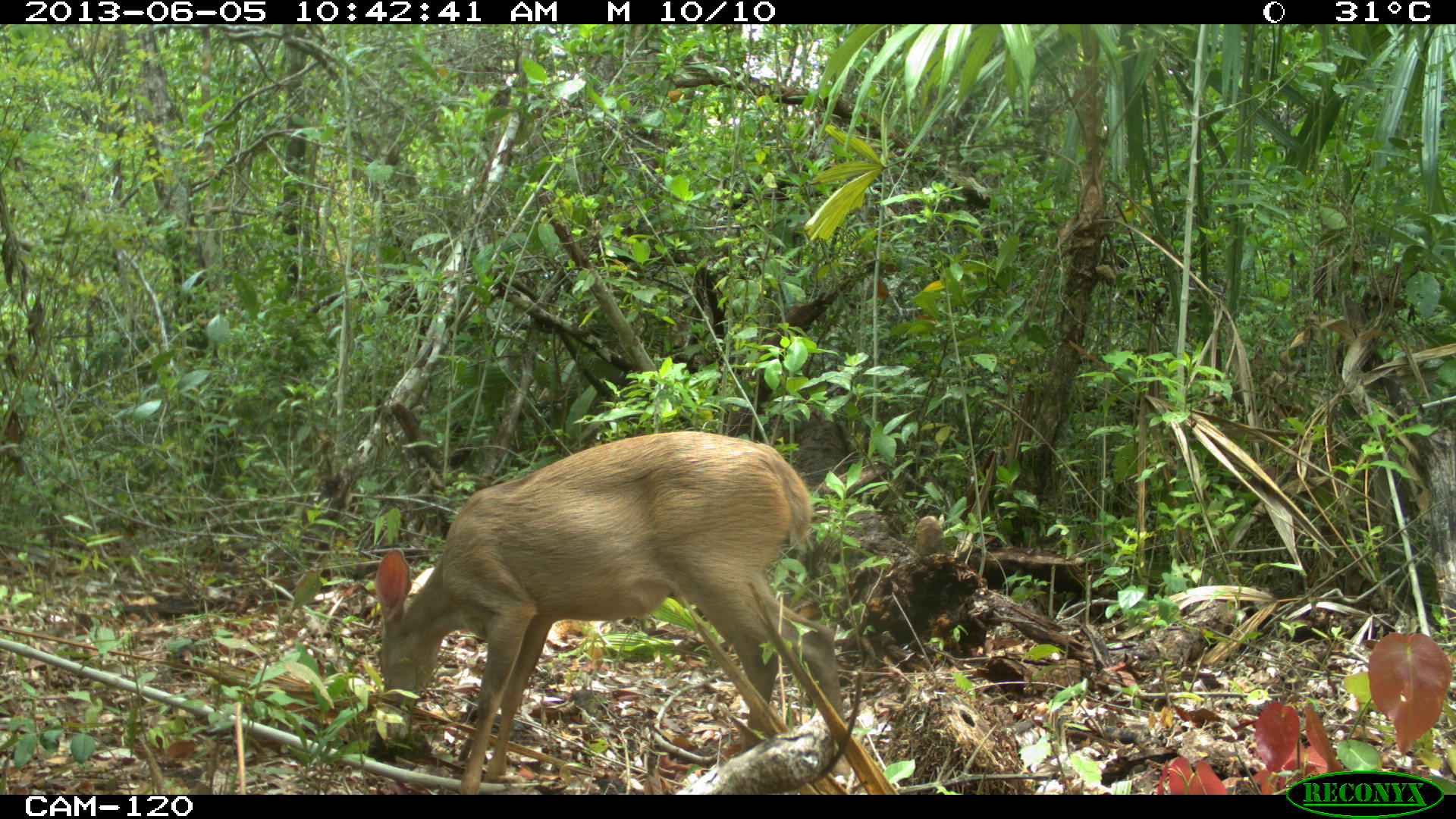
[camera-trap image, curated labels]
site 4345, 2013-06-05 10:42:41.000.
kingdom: Animalia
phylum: Chordata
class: Mammalia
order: Artiodactyla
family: Cervidae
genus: Odocoileus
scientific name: Odocoileus pandora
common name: yucatán brown brocket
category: mazama pandora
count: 1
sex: female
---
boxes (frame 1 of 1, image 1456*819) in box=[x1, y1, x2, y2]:
mazama pandora: box=[372, 429, 846, 795]